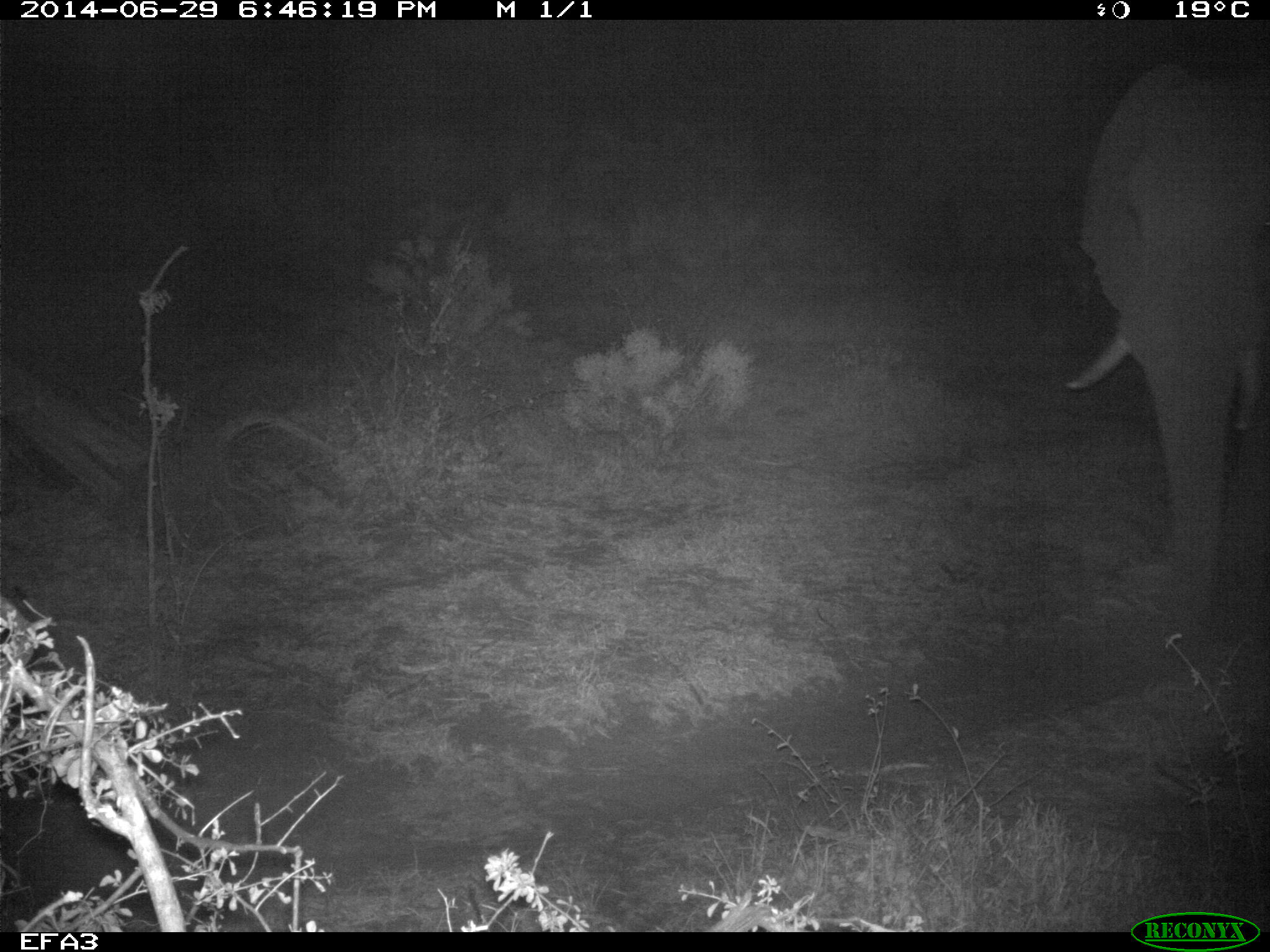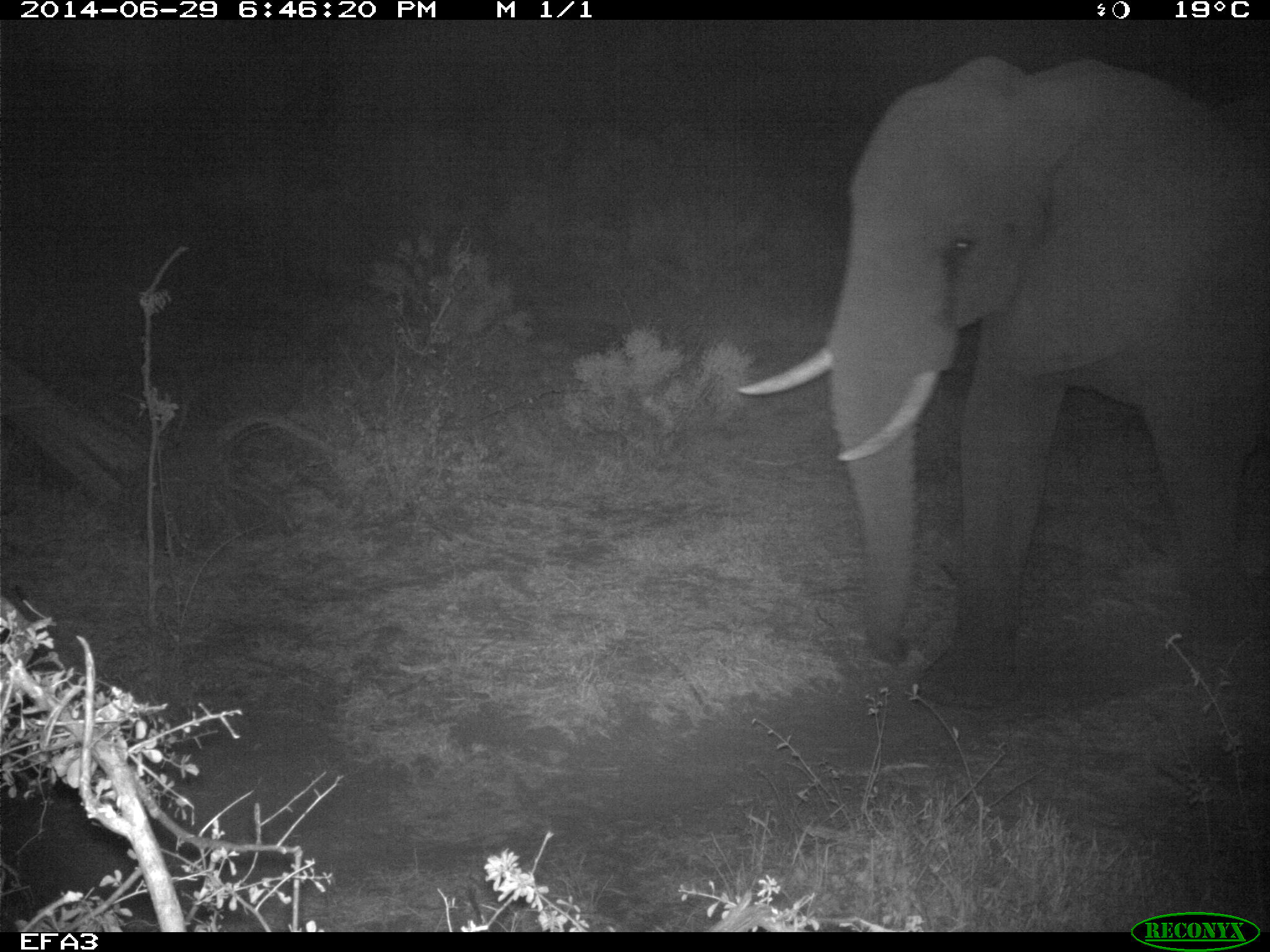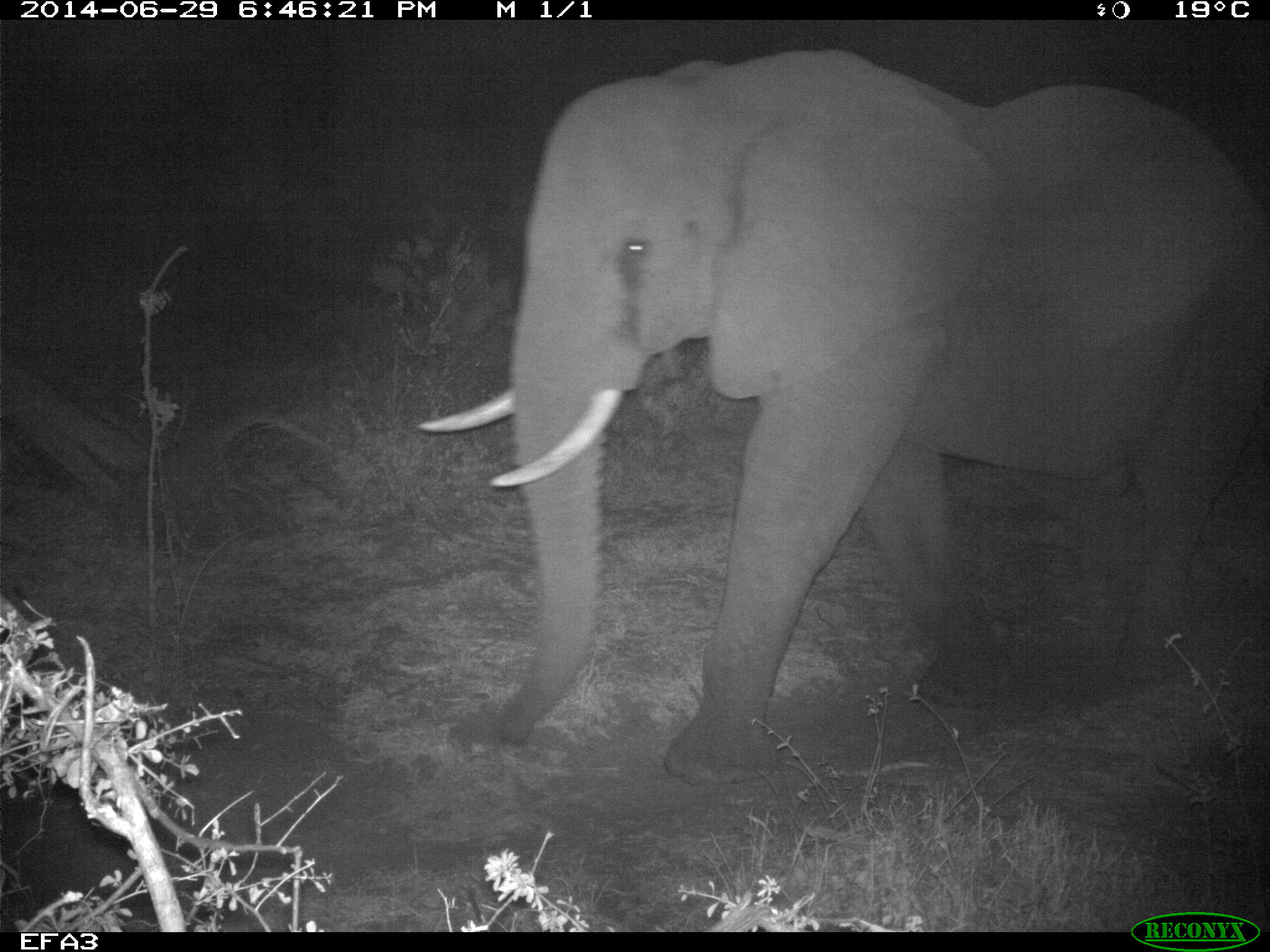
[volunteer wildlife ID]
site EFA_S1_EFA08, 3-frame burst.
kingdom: Animalia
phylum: Chordata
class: Mammalia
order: Proboscidea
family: Elephantidae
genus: Loxodonta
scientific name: Loxodonta africana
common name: african bush elephant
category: elephant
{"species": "elephant (african bush elephant) (Loxodonta africana)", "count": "1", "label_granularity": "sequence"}